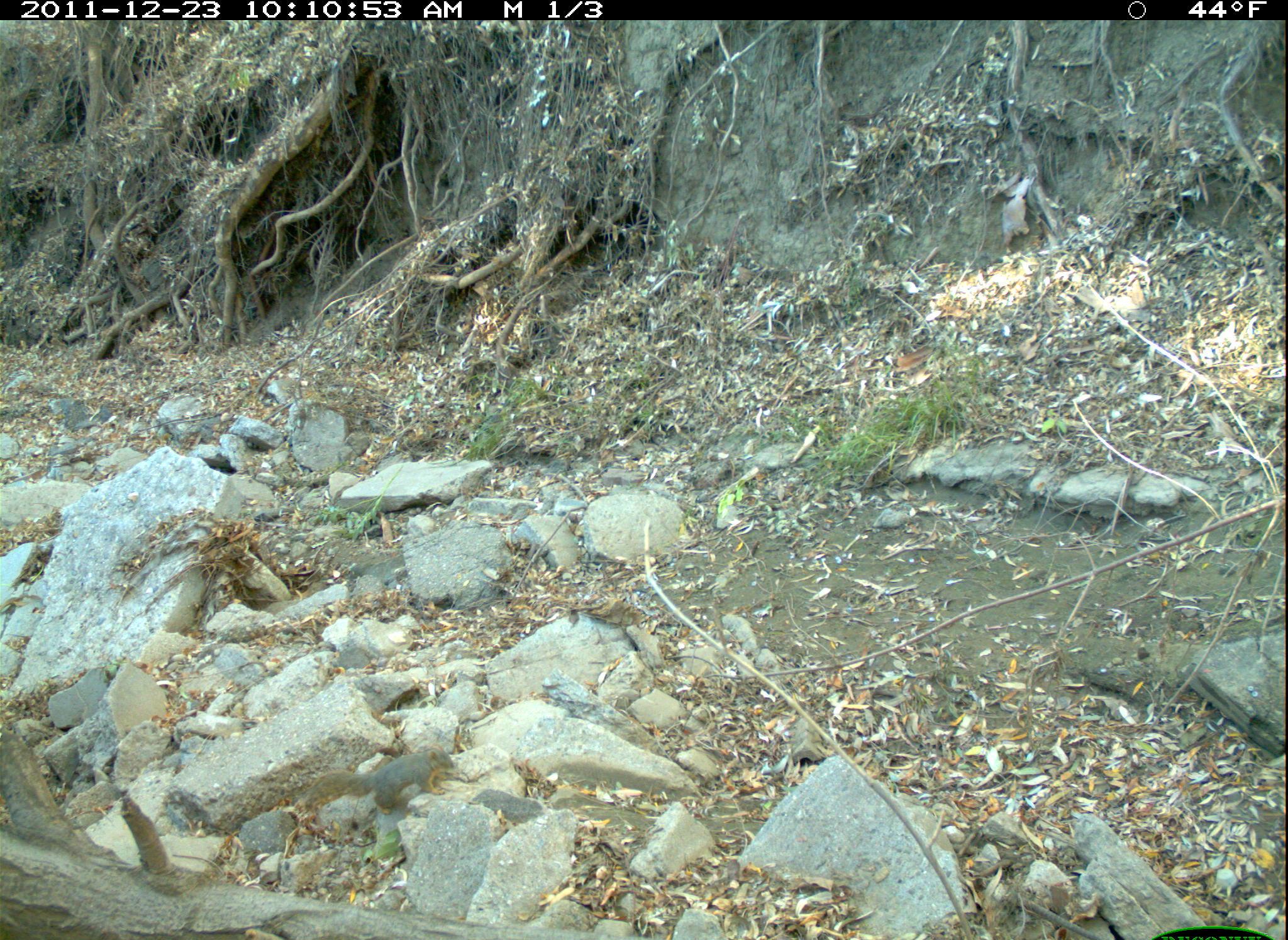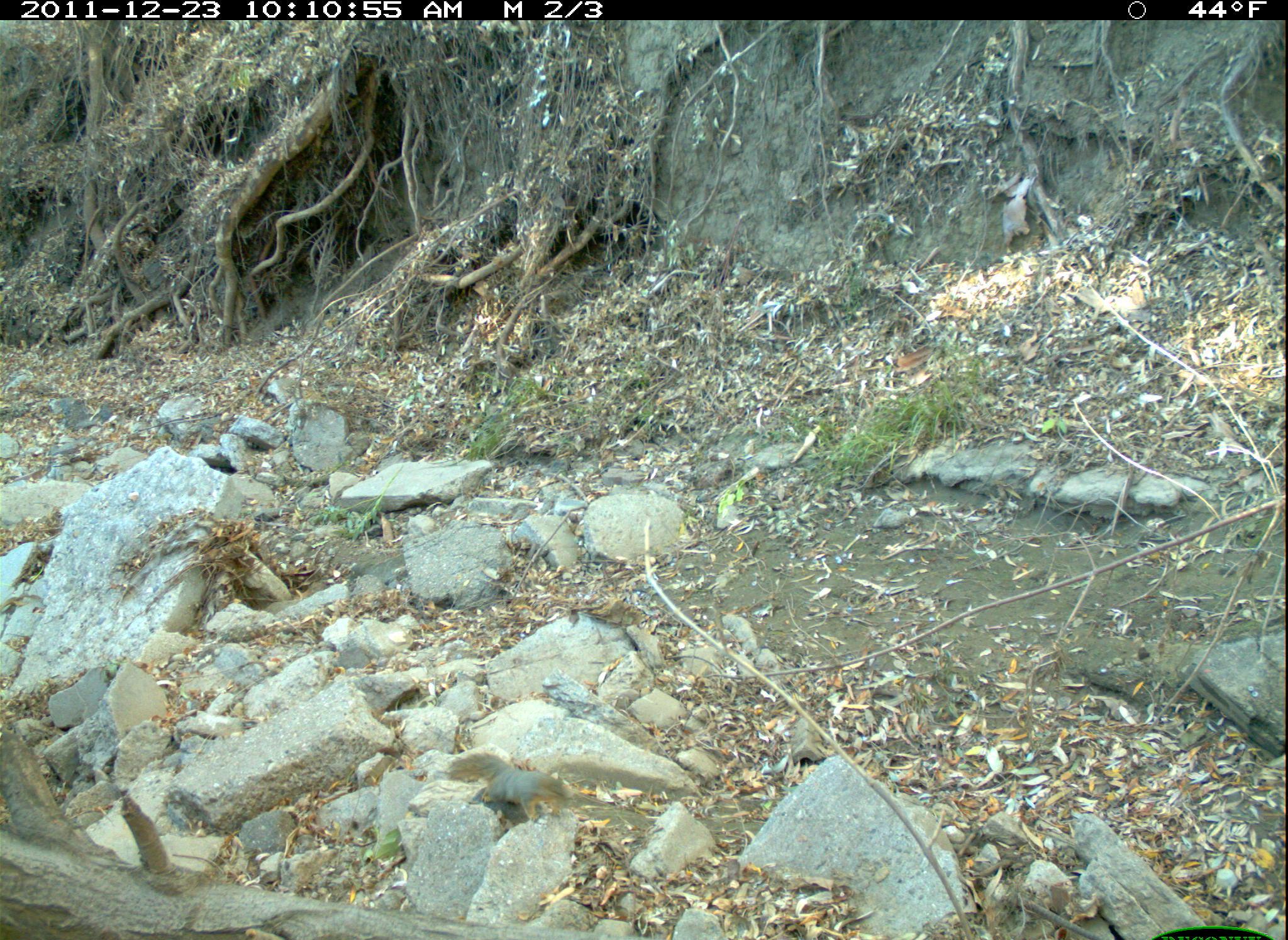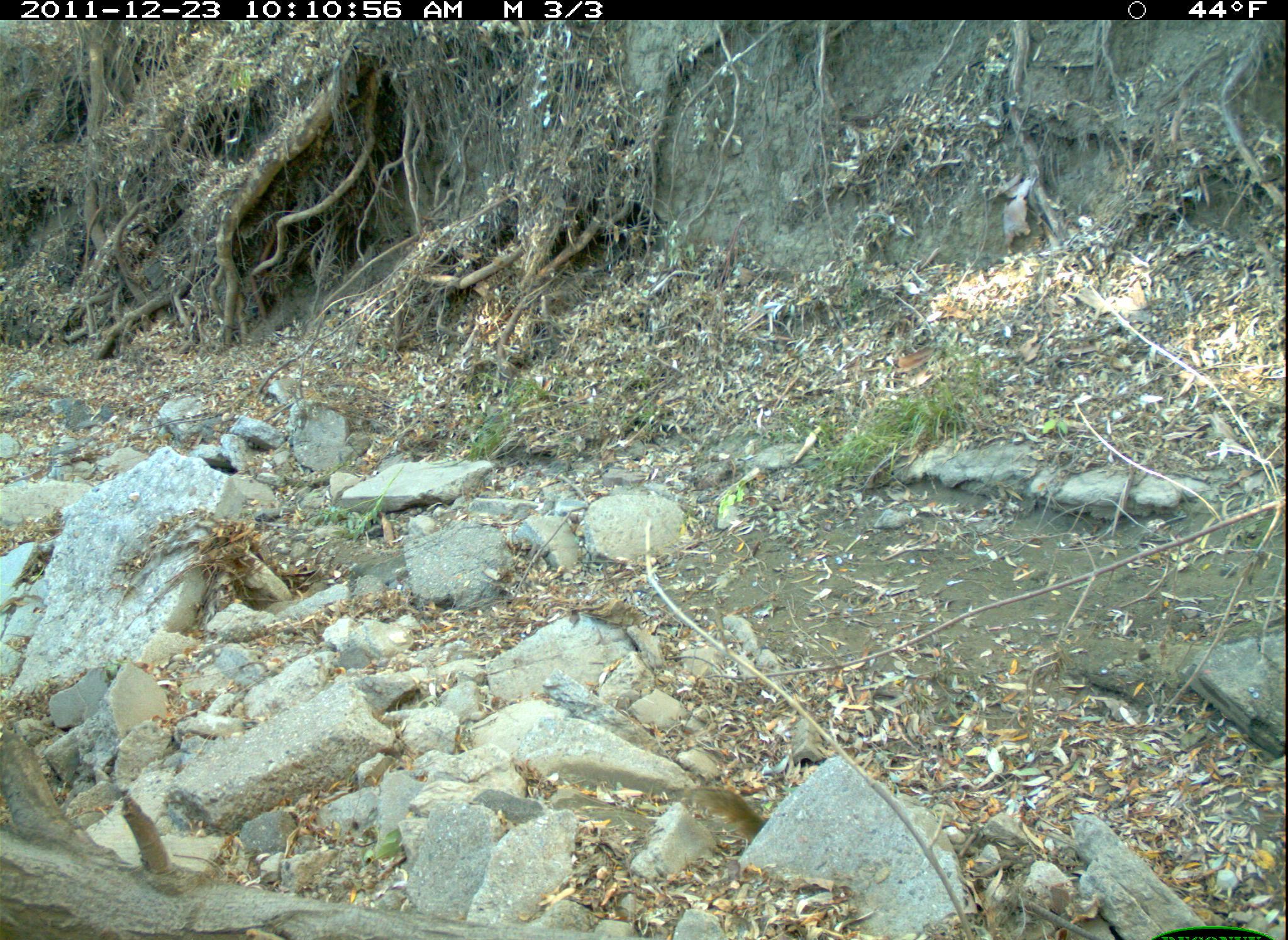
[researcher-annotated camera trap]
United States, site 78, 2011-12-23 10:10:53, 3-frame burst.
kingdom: Animalia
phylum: Chordata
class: Mammalia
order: Rodentia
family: Sciuridae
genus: Sciurus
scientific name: Sciurus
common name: squirrel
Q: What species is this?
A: Squirrel (Sciurus).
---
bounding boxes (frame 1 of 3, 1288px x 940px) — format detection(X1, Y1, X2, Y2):
squirrel: detection(309, 746, 465, 821)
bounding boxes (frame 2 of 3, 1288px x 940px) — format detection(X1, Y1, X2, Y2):
squirrel: detection(451, 743, 584, 828)